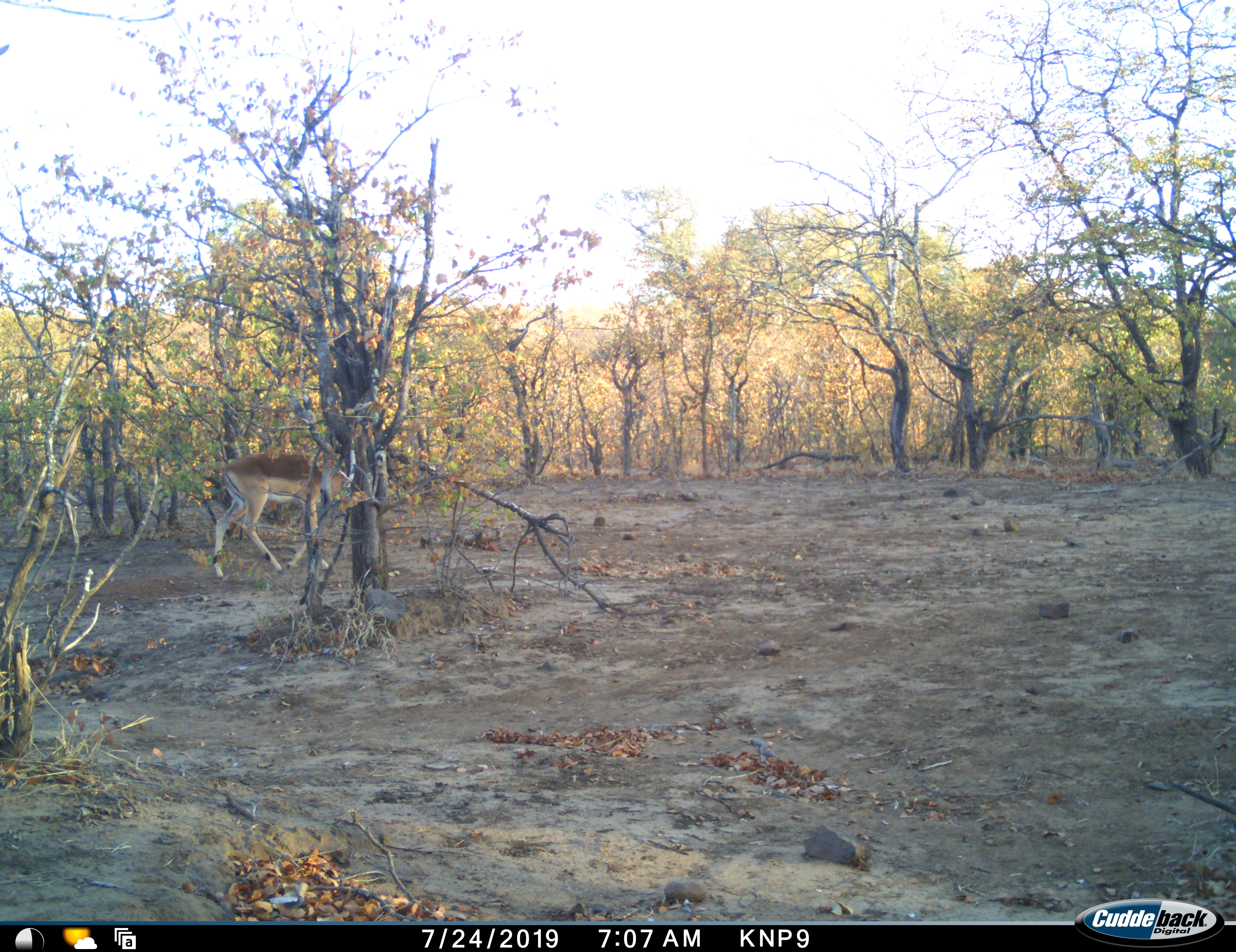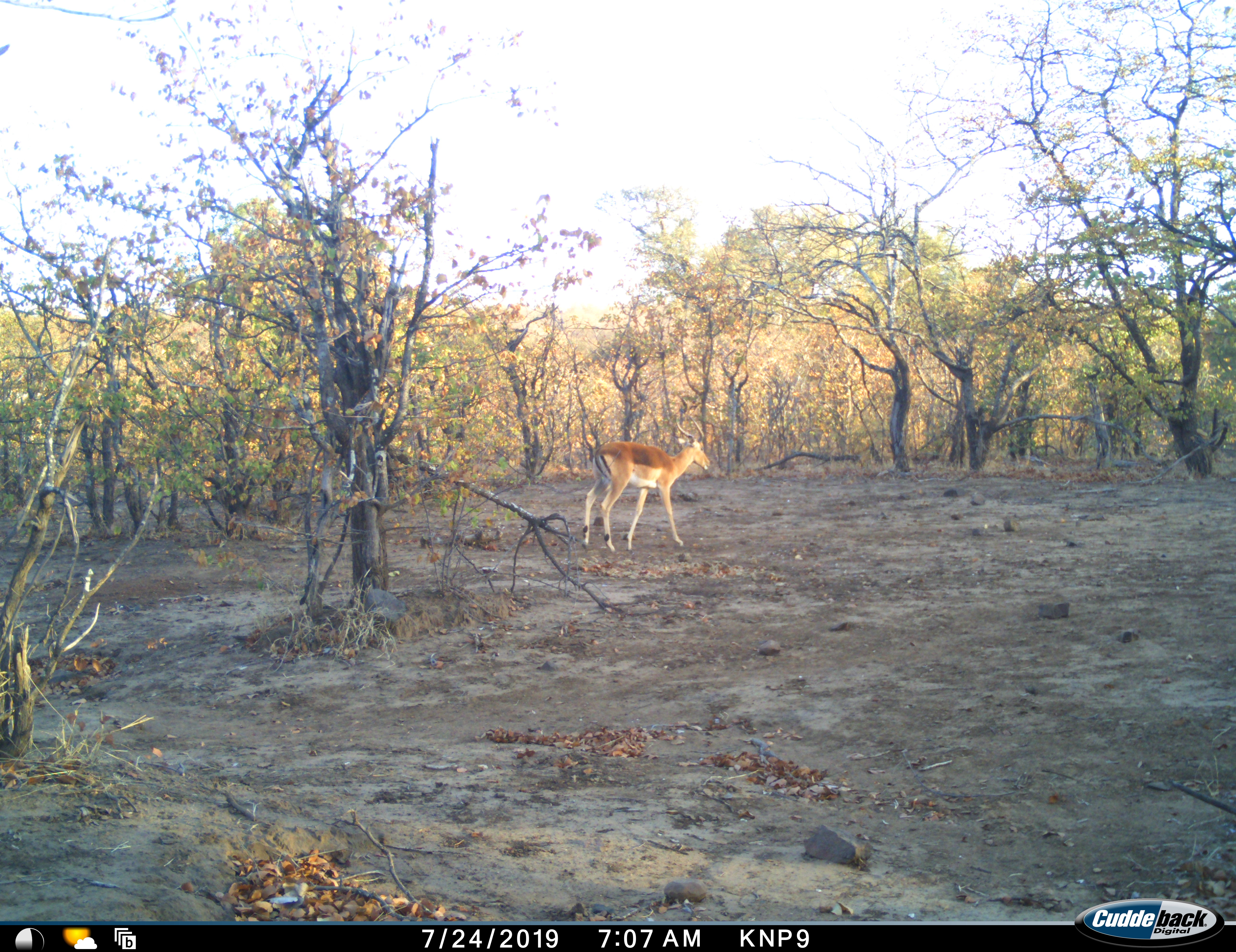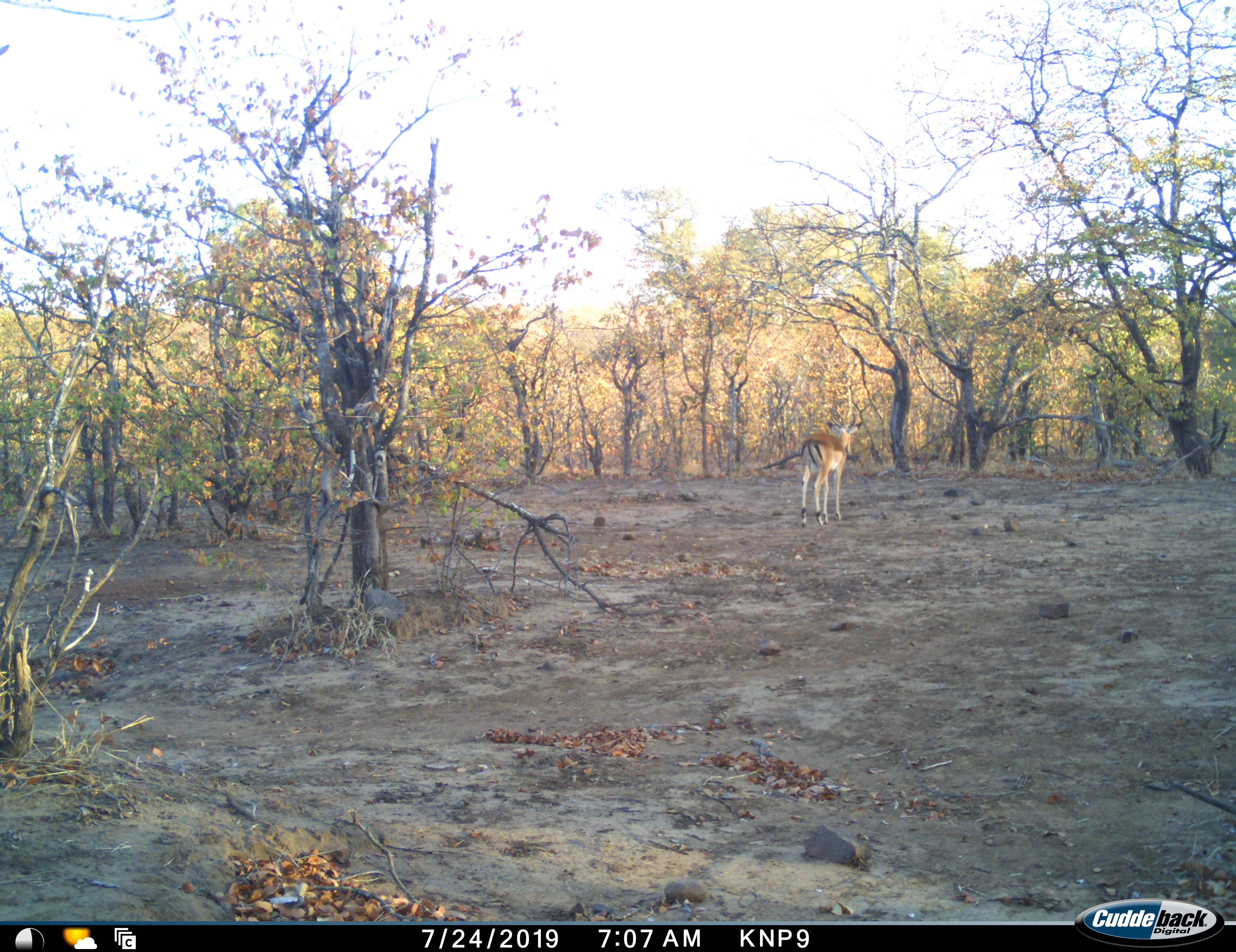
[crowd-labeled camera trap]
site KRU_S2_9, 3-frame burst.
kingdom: Animalia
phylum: Chordata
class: Mammalia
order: Artiodactyla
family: Bovidae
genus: Aepyceros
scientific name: Aepyceros melampus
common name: impala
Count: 1.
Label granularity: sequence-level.